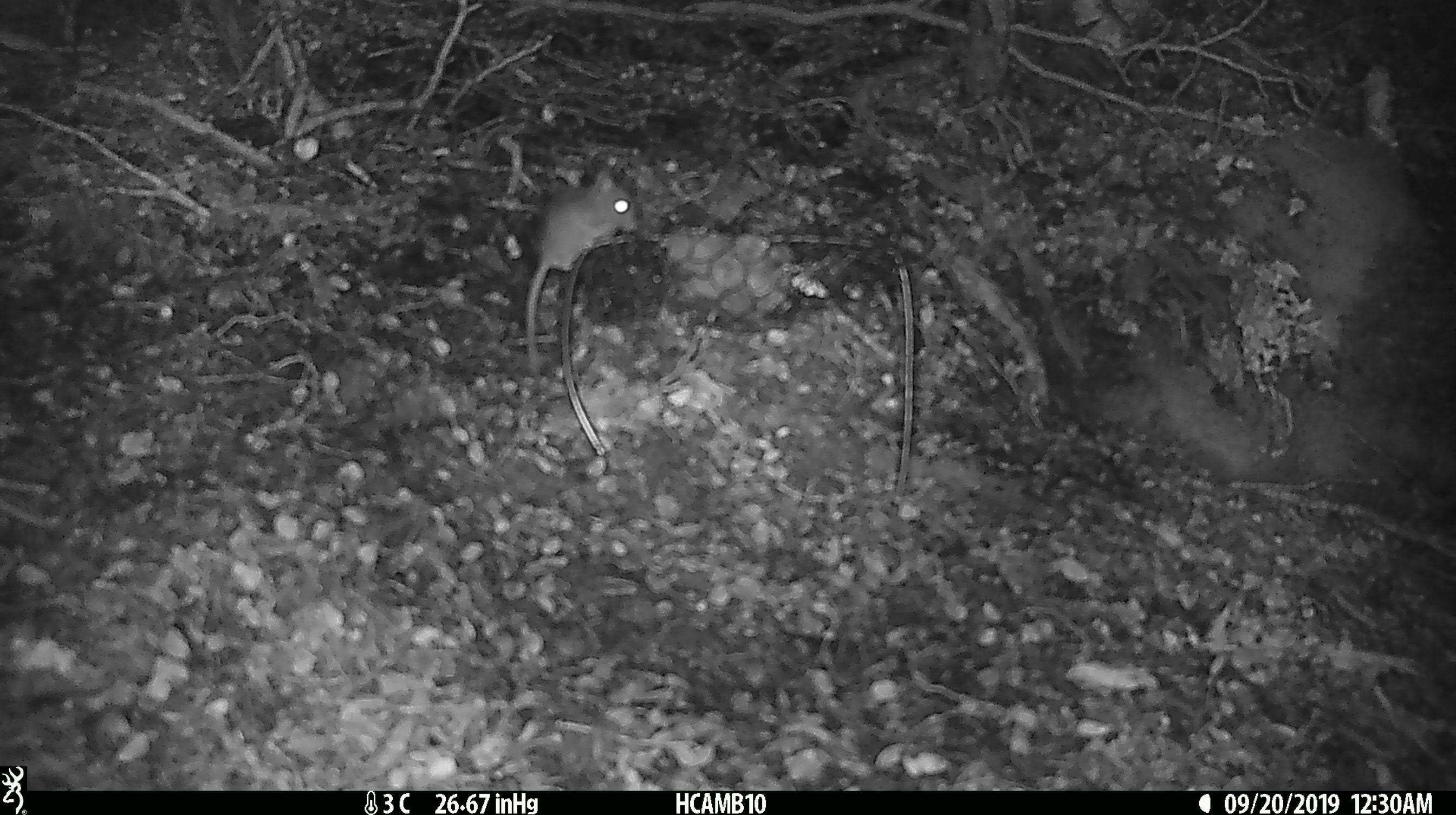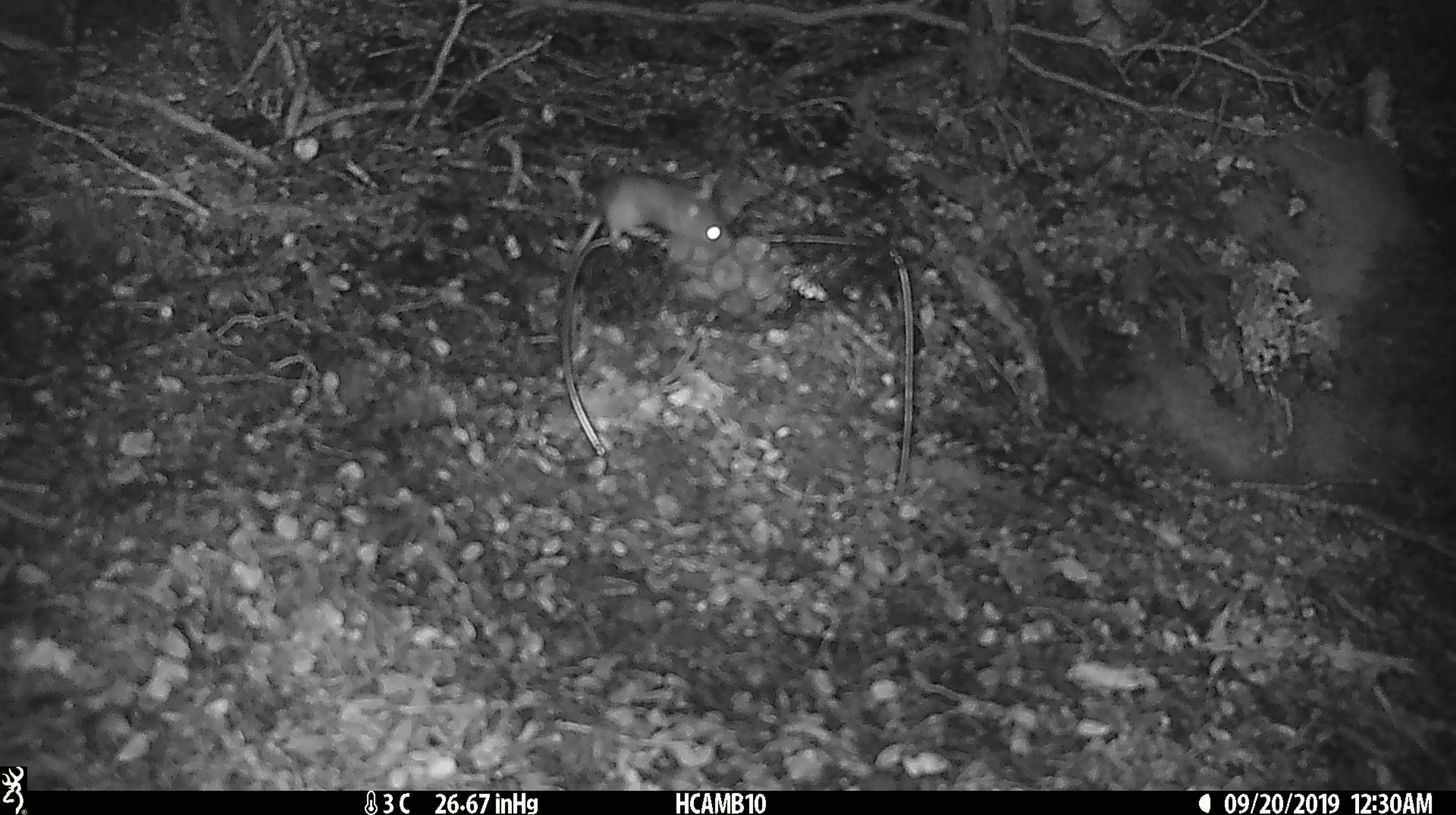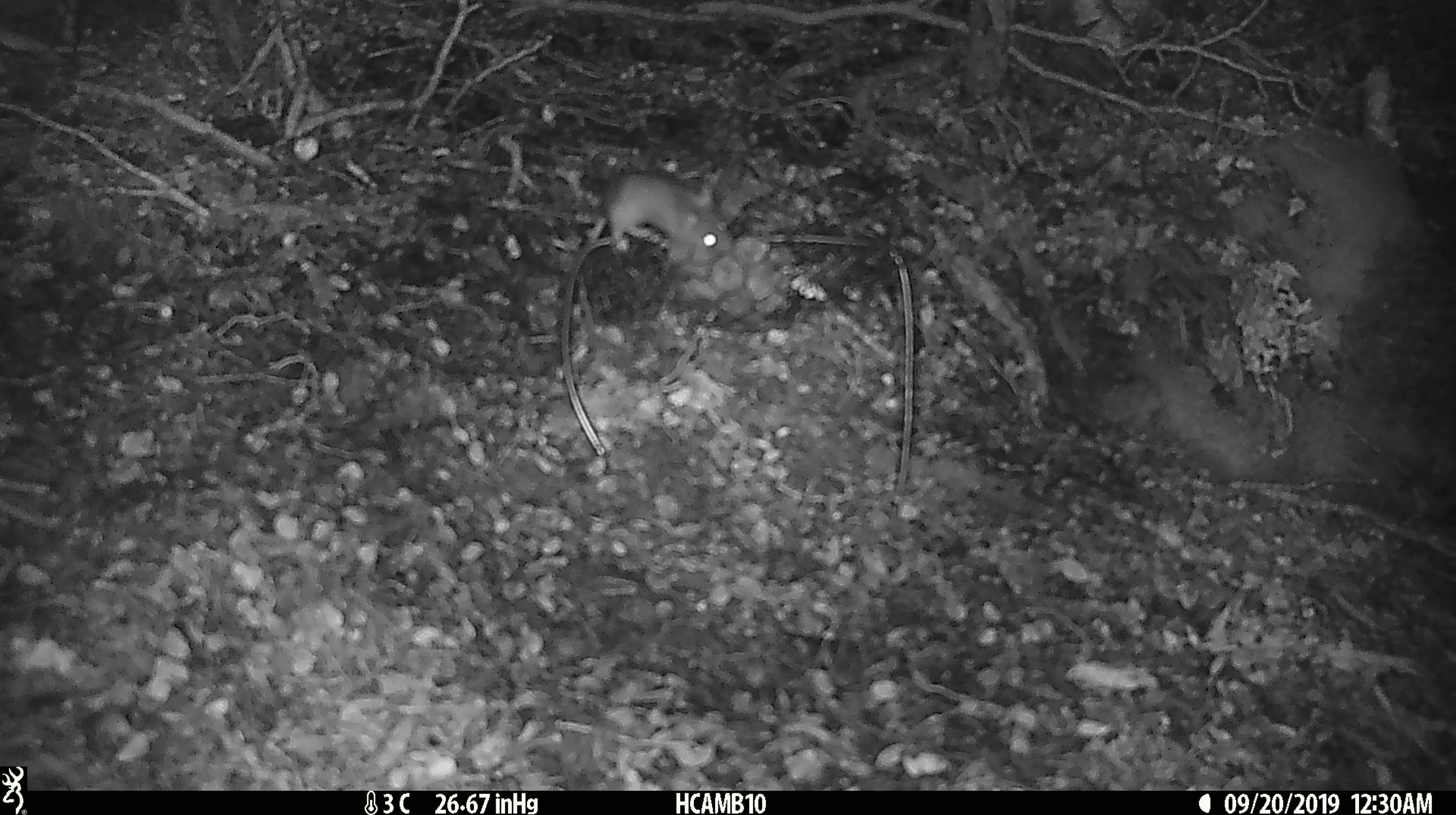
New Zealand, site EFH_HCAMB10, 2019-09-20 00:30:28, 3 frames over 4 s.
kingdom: Animalia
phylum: Chordata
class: Mammalia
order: Rodentia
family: Muridae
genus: Mus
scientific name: Mus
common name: mouse